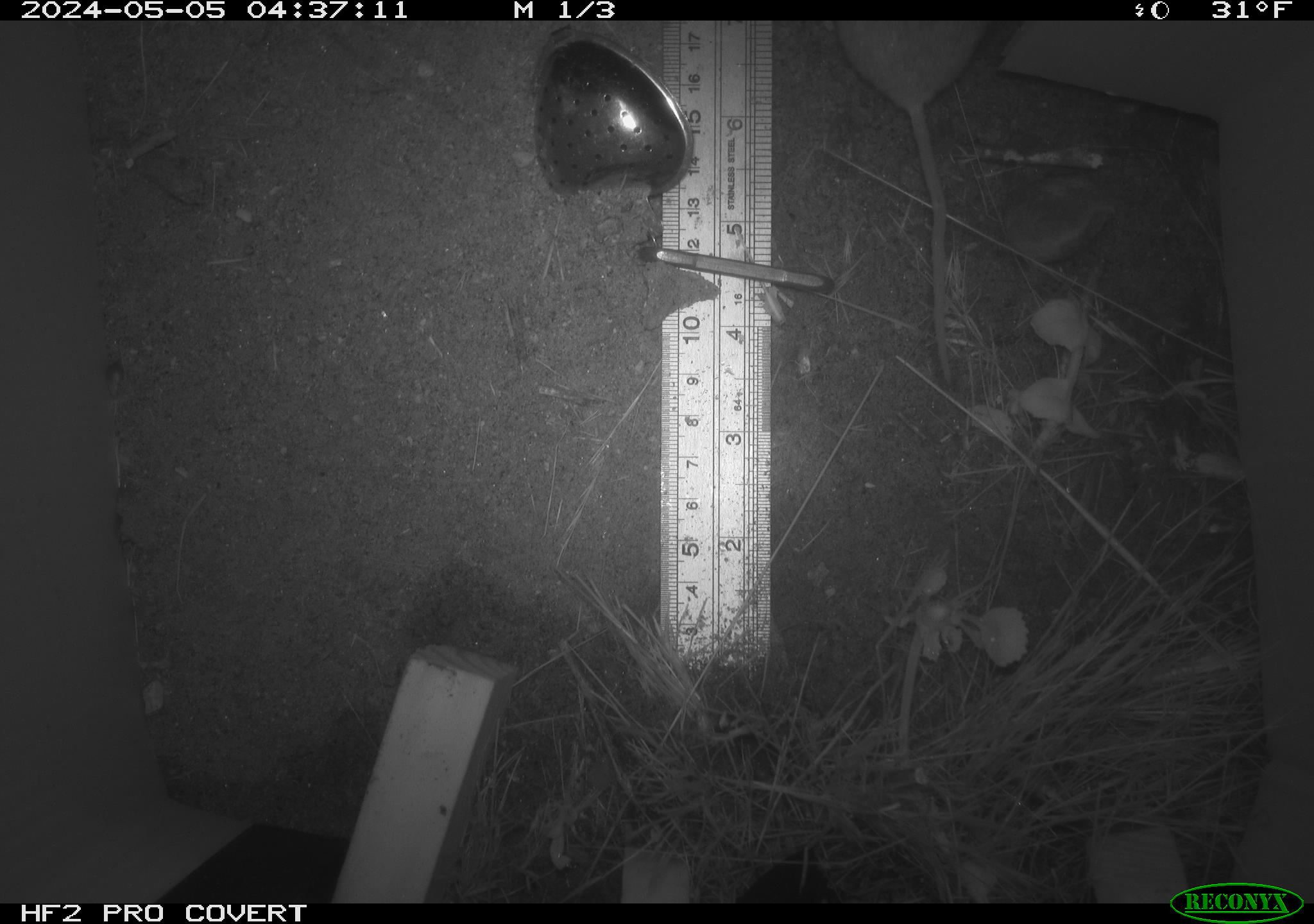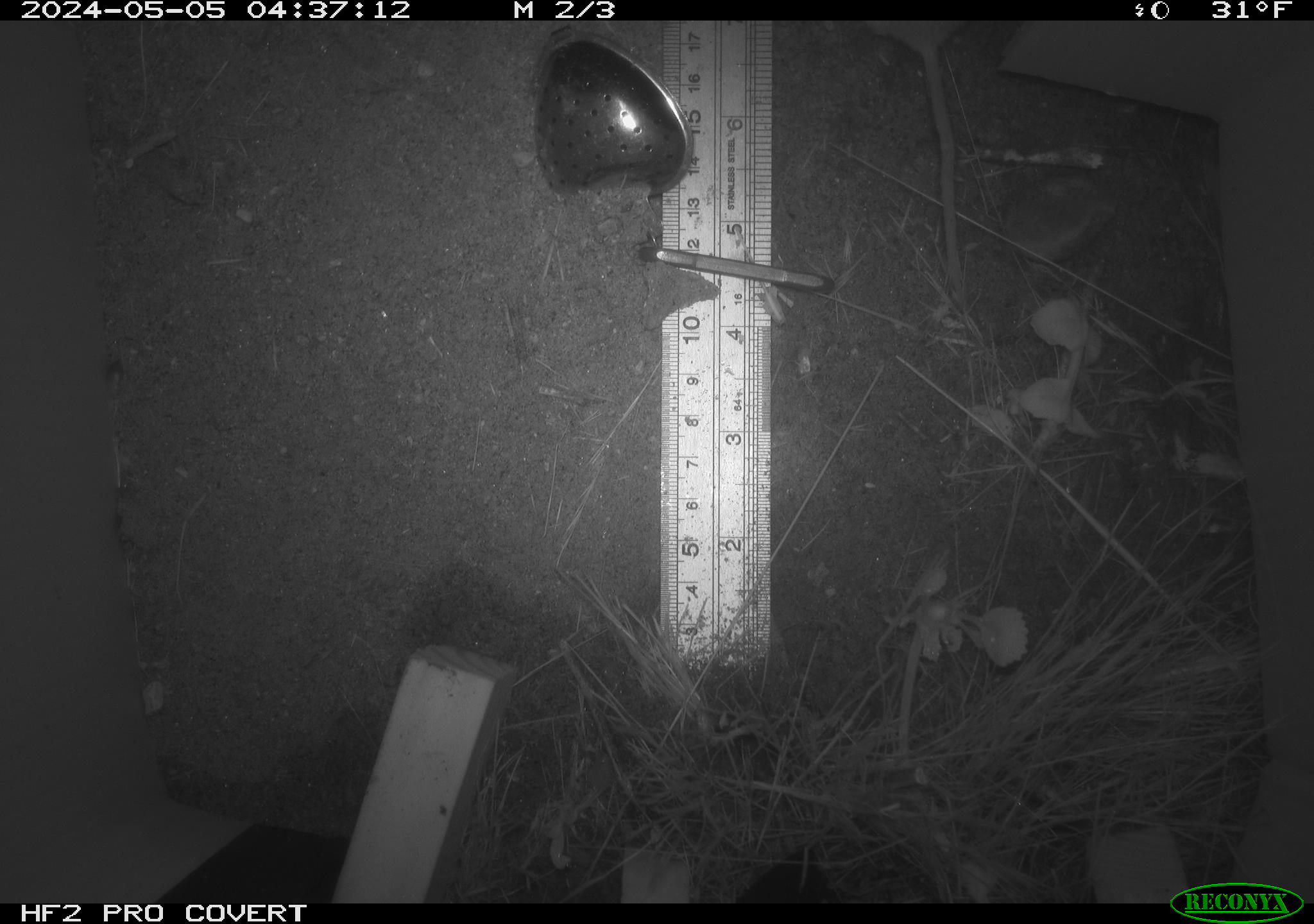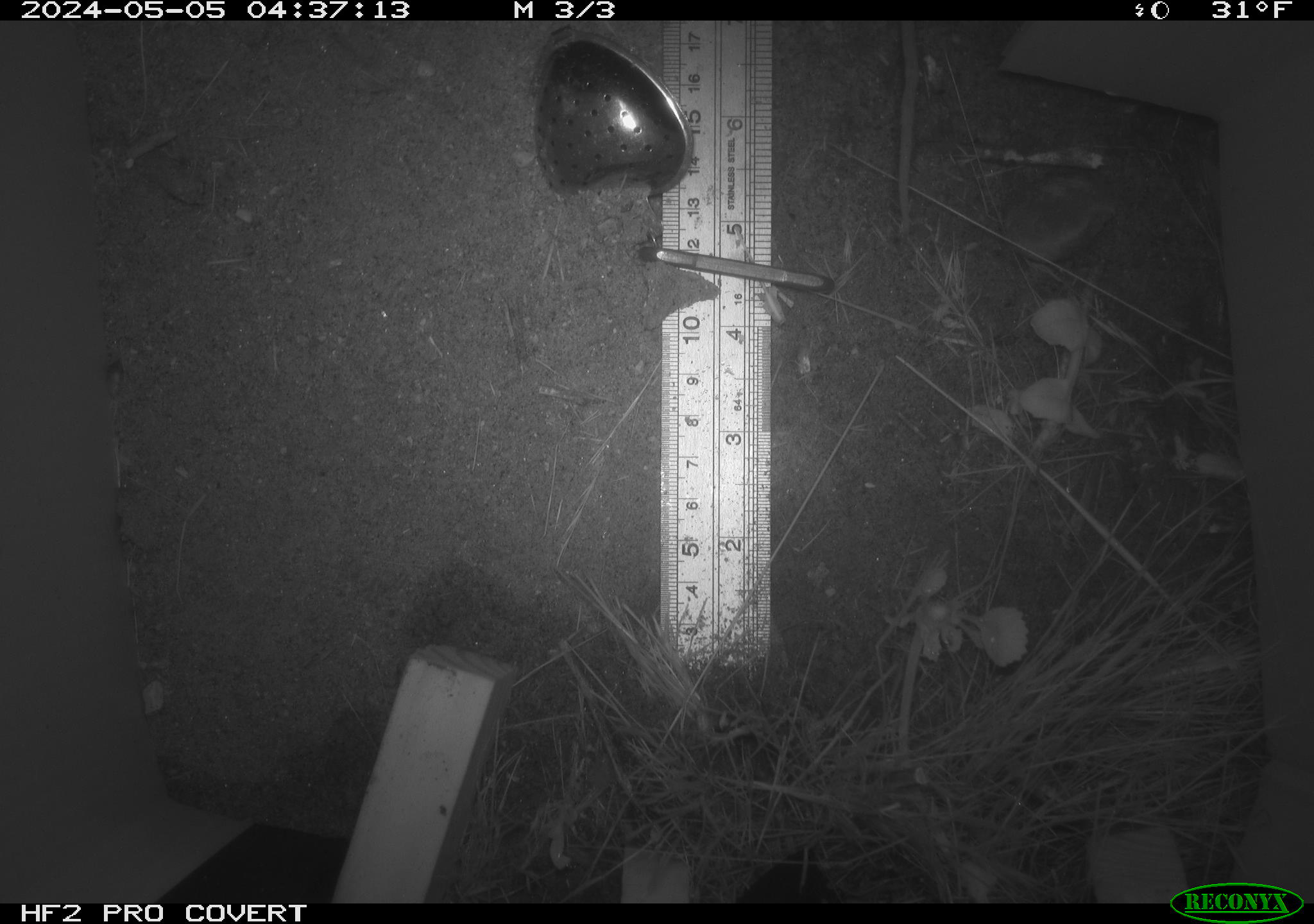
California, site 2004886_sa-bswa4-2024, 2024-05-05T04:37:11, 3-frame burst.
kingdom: Animalia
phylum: Chordata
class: Mammalia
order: Rodentia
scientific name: Rodentia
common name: mouse species